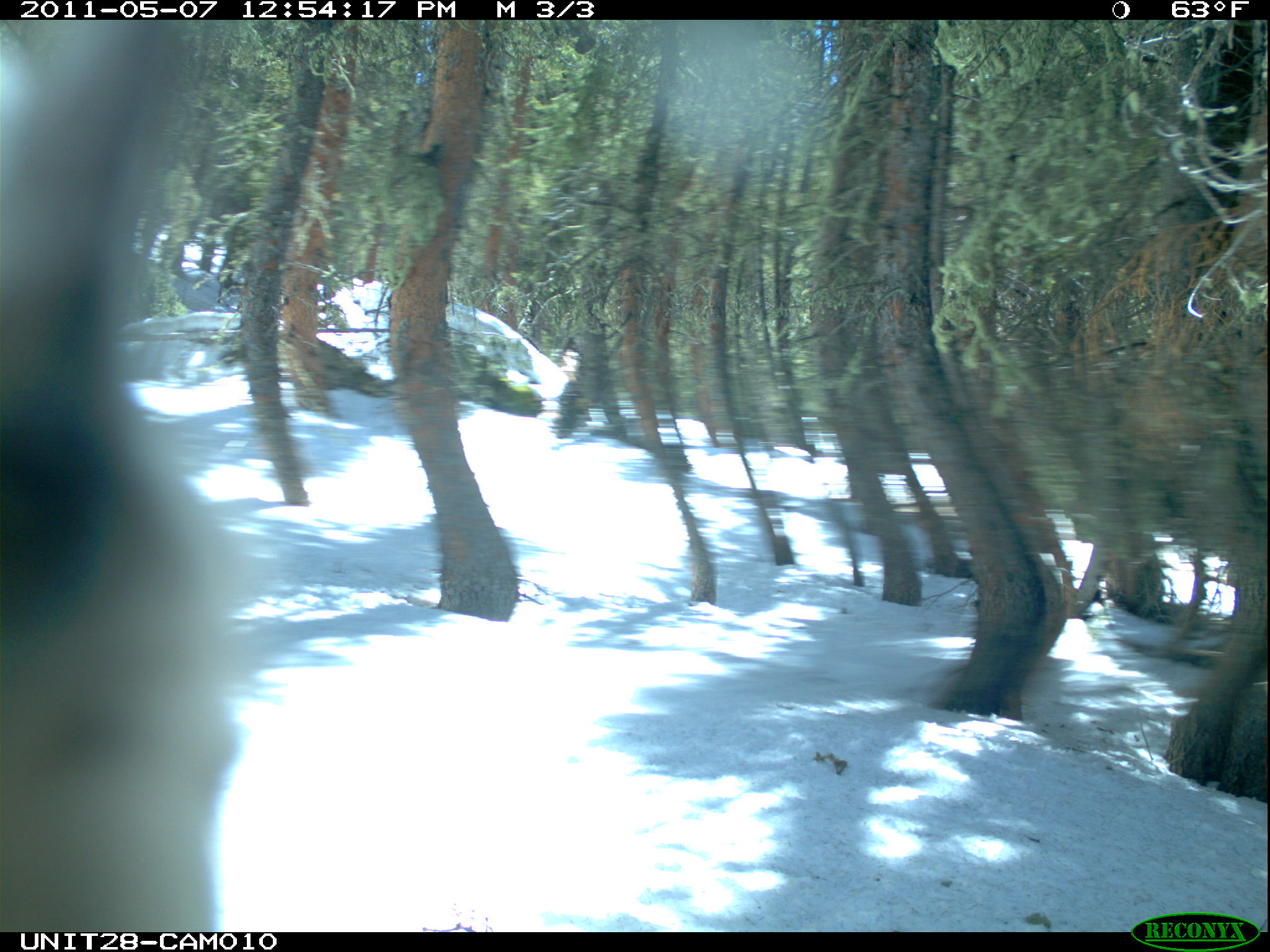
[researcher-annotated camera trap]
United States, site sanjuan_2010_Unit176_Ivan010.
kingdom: Animalia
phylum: Chordata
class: Aves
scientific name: Aves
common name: birds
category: unidentified bird